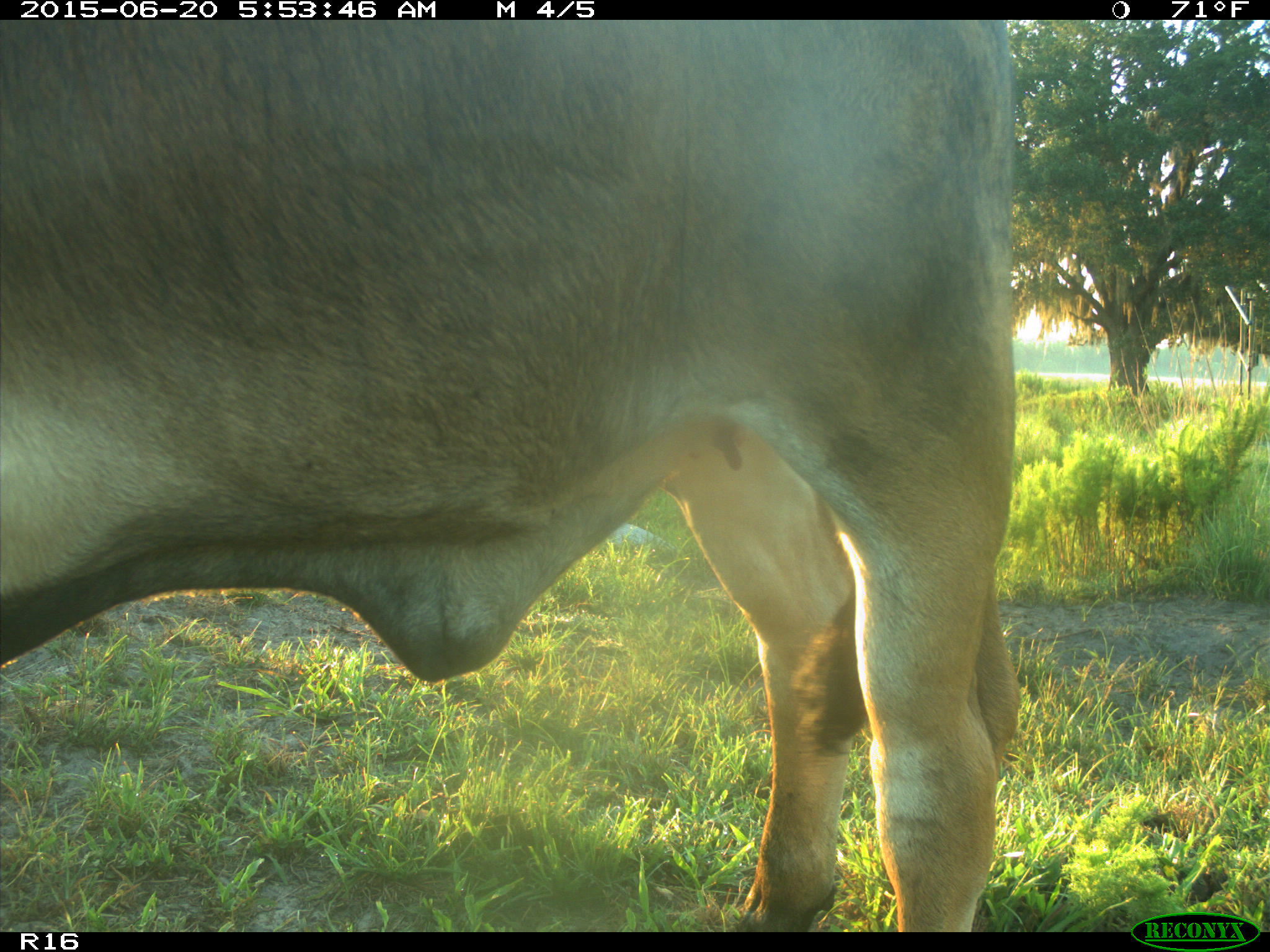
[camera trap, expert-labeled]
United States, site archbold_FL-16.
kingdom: Animalia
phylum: Chordata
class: Mammalia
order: Artiodactyla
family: Bovidae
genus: Bos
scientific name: Bos taurus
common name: domestic cow